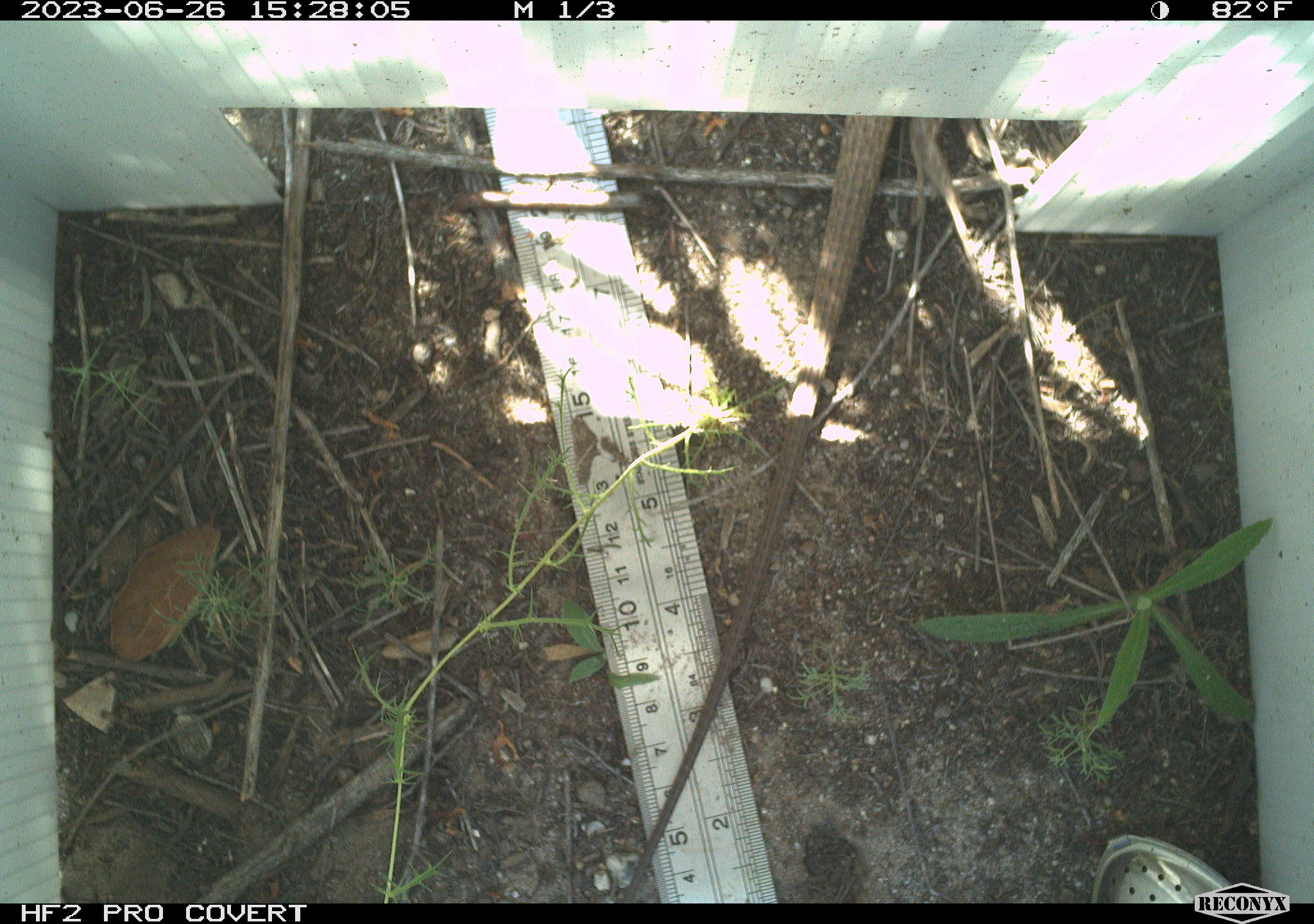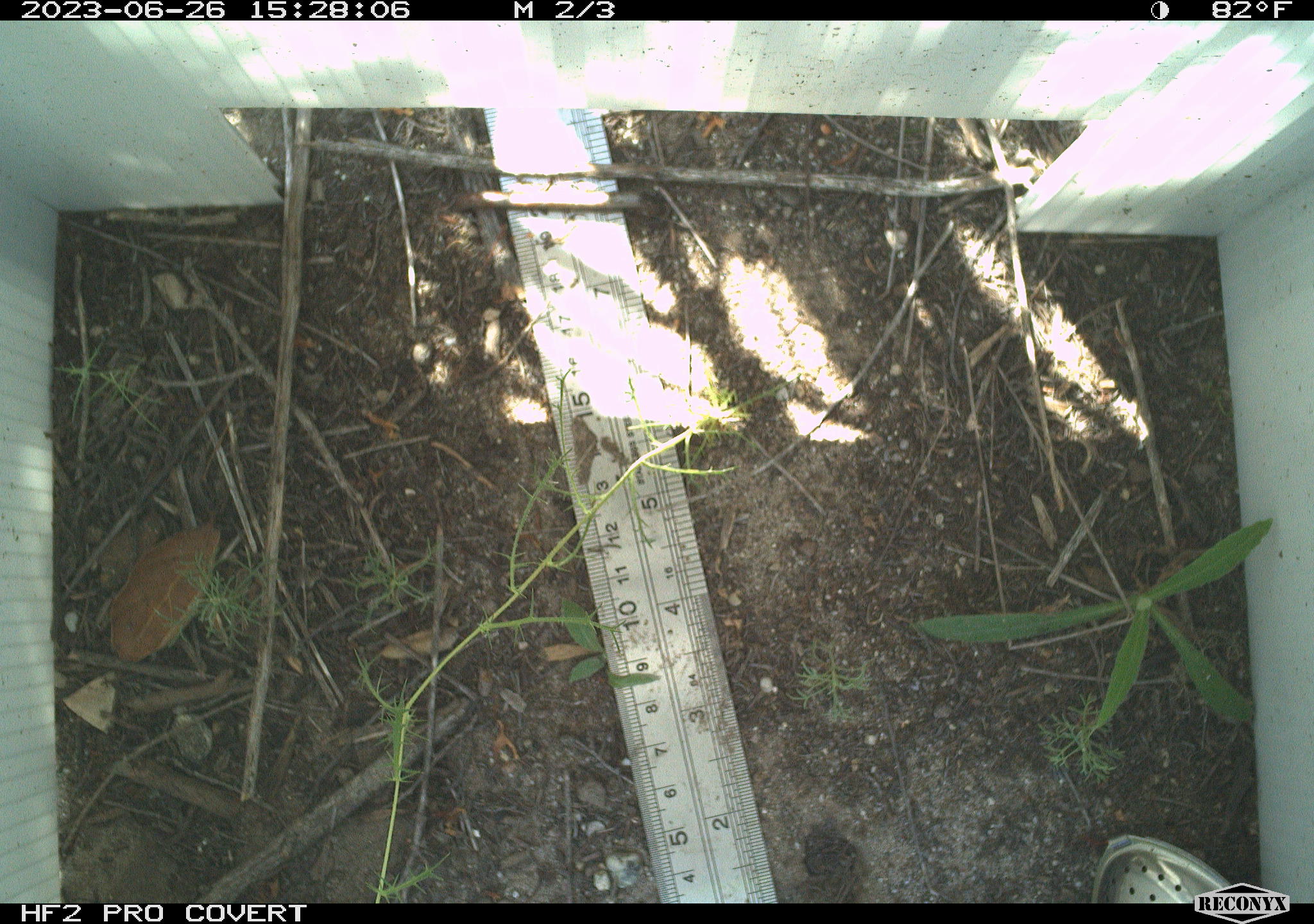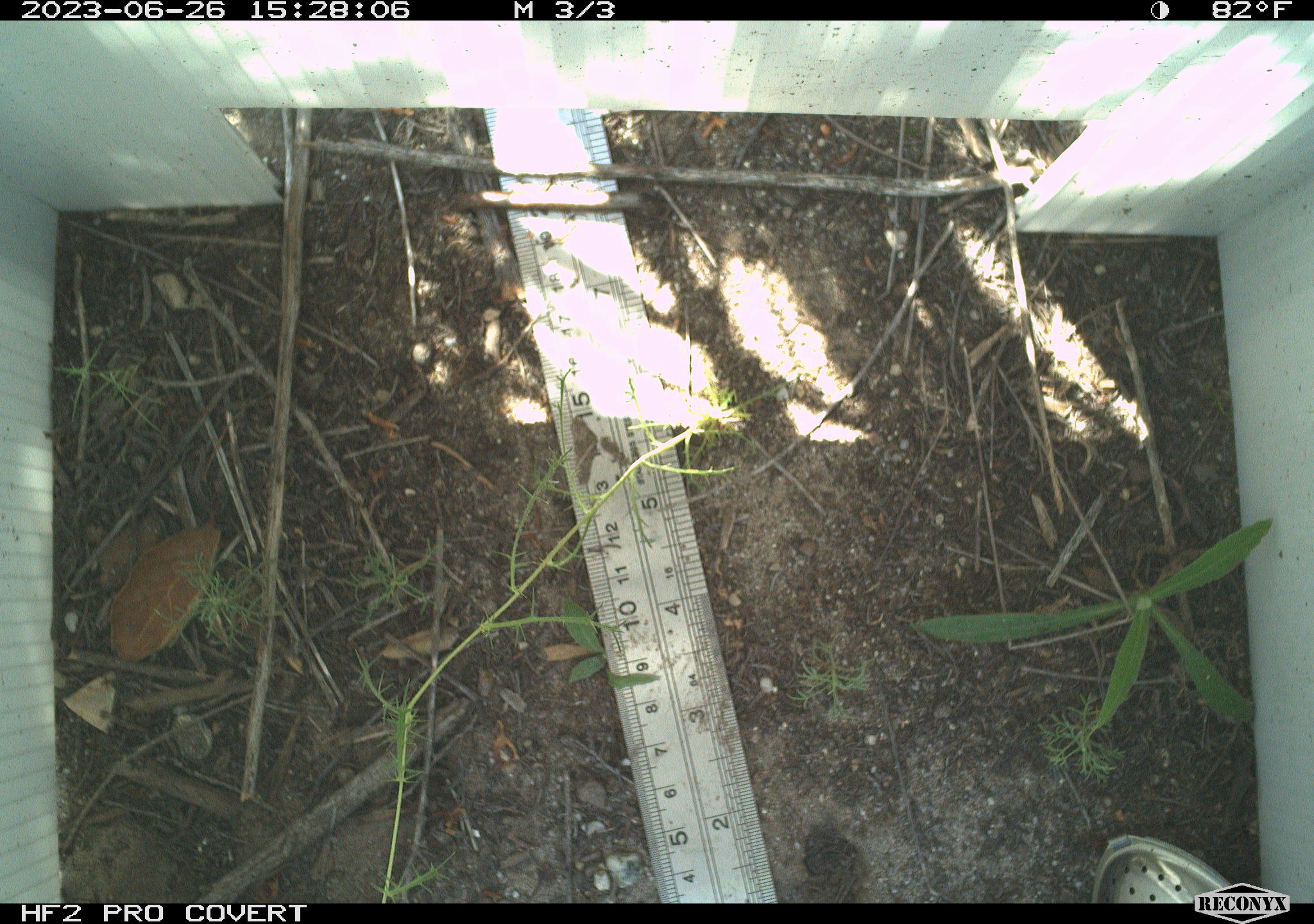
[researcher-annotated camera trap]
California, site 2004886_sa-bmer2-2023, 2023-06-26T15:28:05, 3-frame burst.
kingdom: Animalia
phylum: Chordata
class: Reptilia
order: Squamata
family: Teiidae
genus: Aspidoscelis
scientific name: Aspidoscelis tigris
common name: western whiptail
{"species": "western whiptail (Aspidoscelis tigris)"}